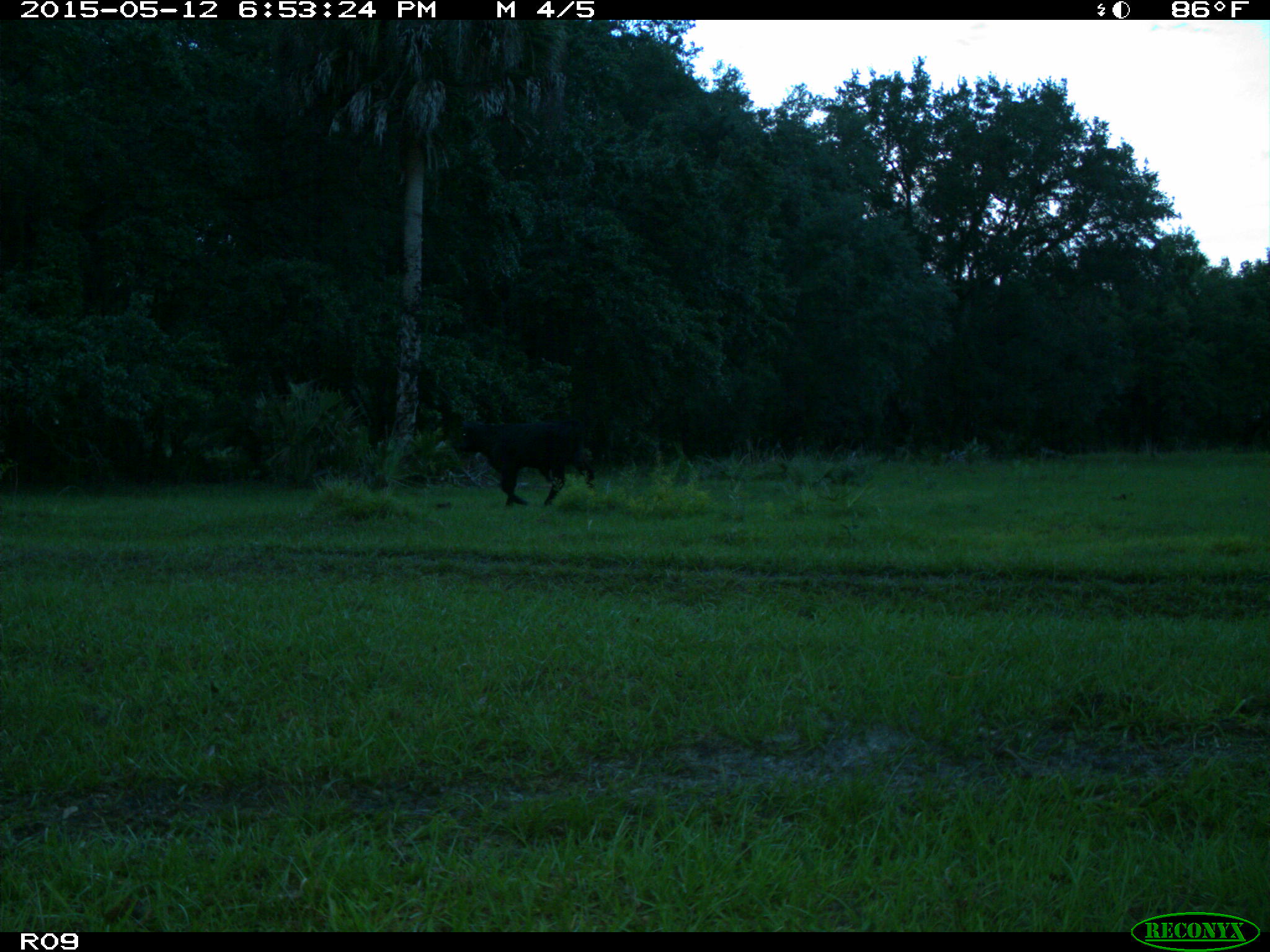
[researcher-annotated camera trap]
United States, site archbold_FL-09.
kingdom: Animalia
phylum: Chordata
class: Mammalia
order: Artiodactyla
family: Bovidae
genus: Bos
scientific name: Bos taurus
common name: domestic cow